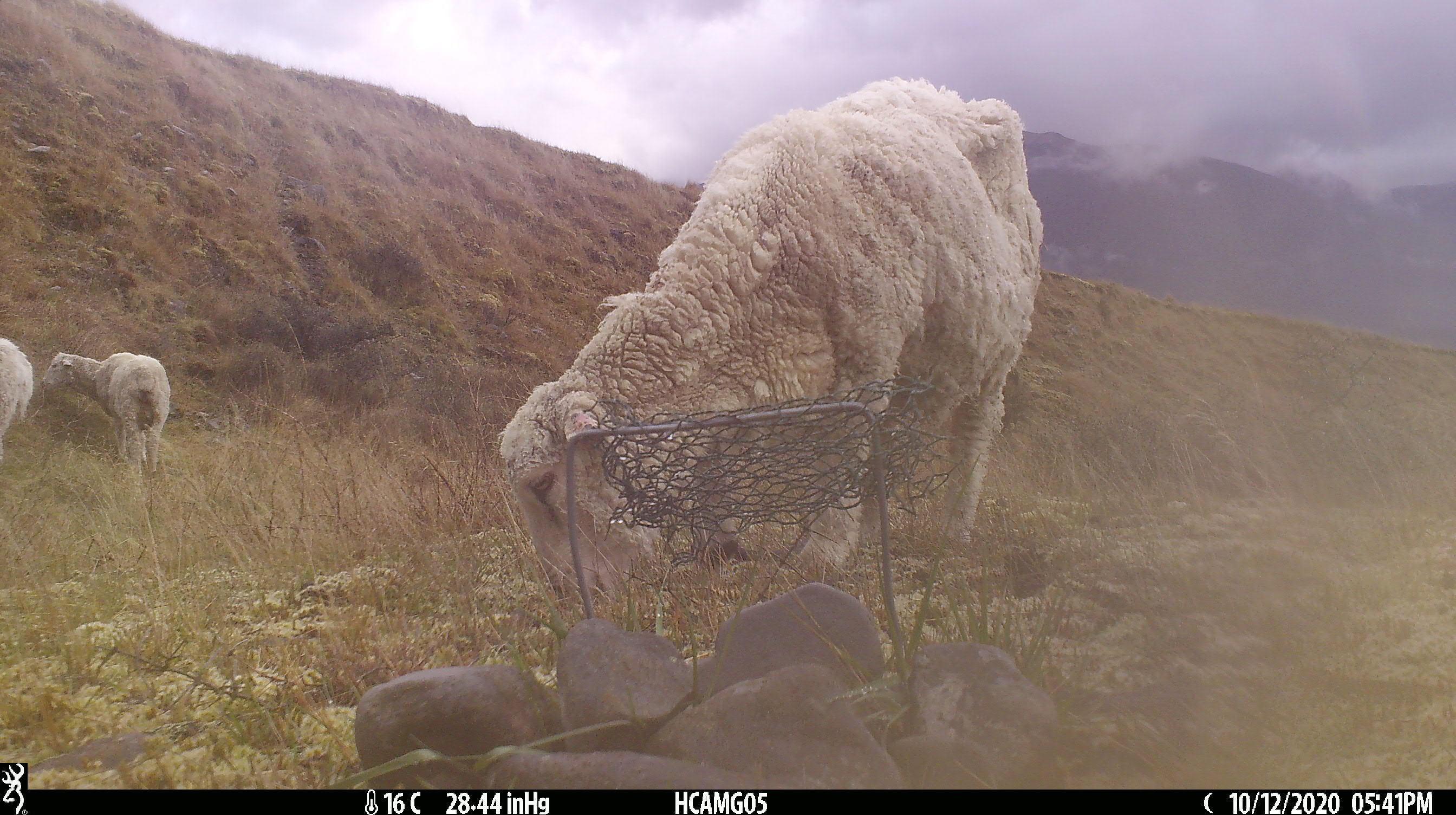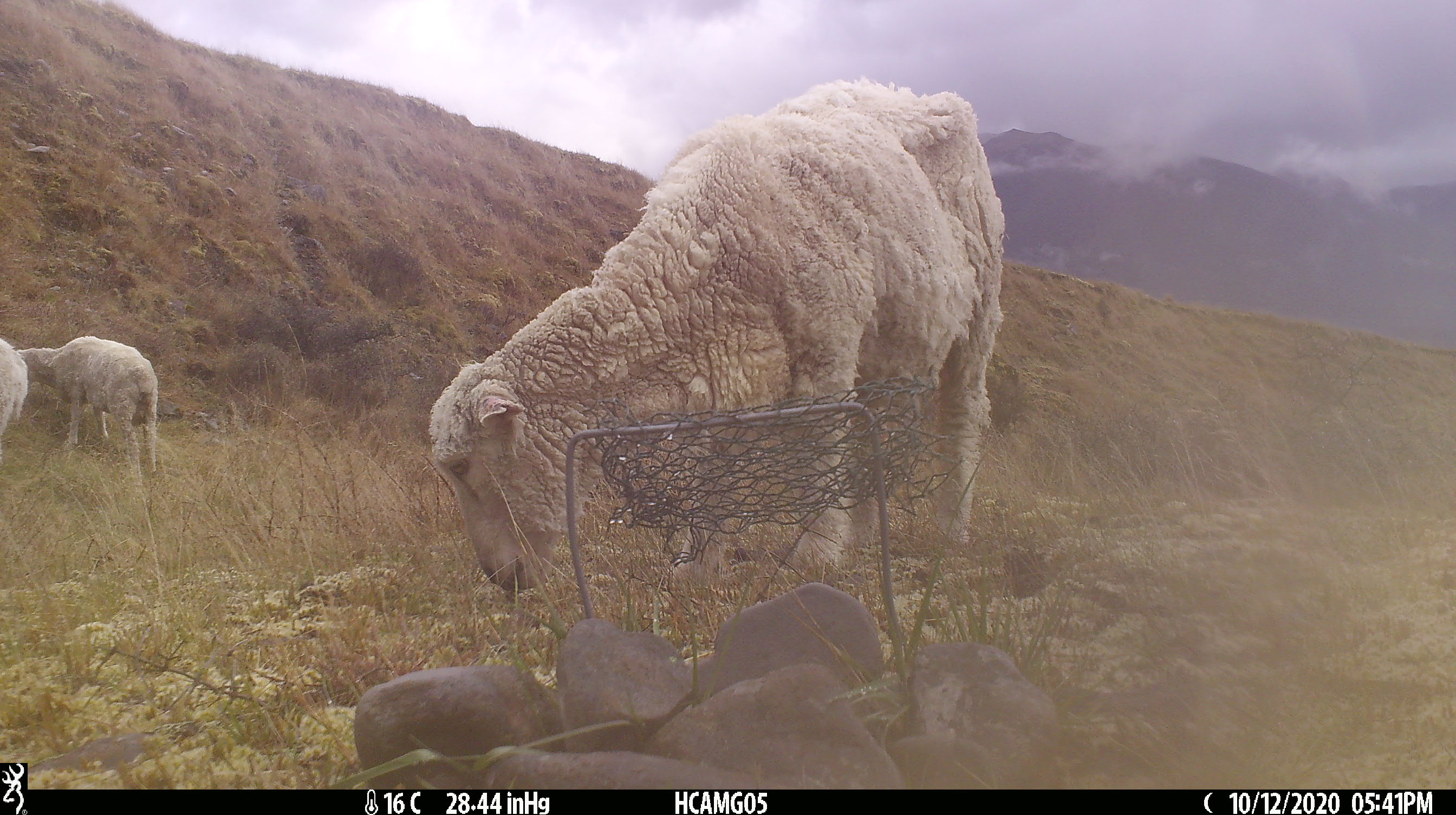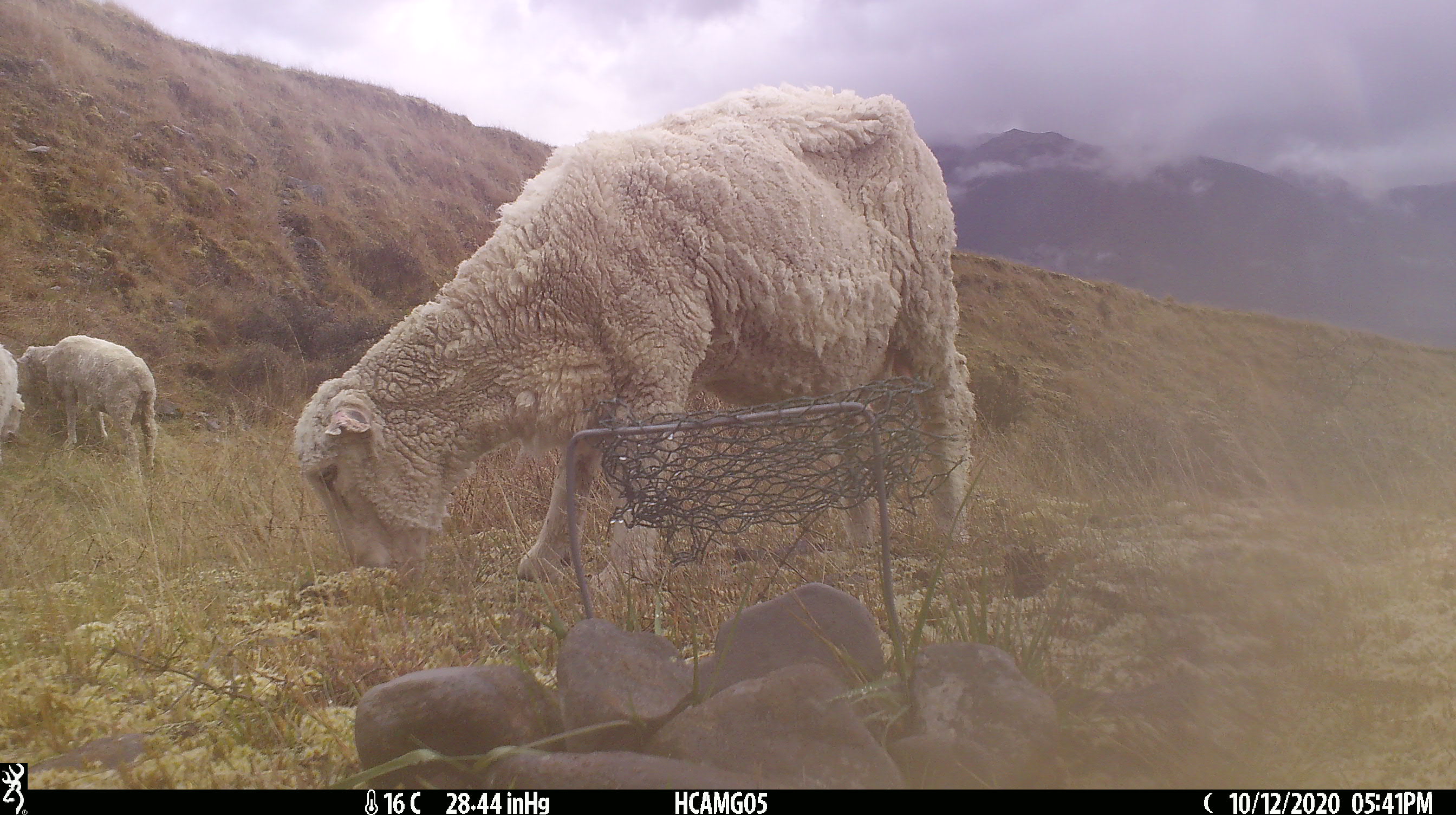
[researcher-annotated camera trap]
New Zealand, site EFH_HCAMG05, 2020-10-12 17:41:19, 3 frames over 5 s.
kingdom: Animalia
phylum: Chordata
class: Mammalia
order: Artiodactyla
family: Bovidae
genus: Ovis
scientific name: Ovis aries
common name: domestic sheep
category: sheep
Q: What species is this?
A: Sheep (domestic sheep) (Ovis aries).